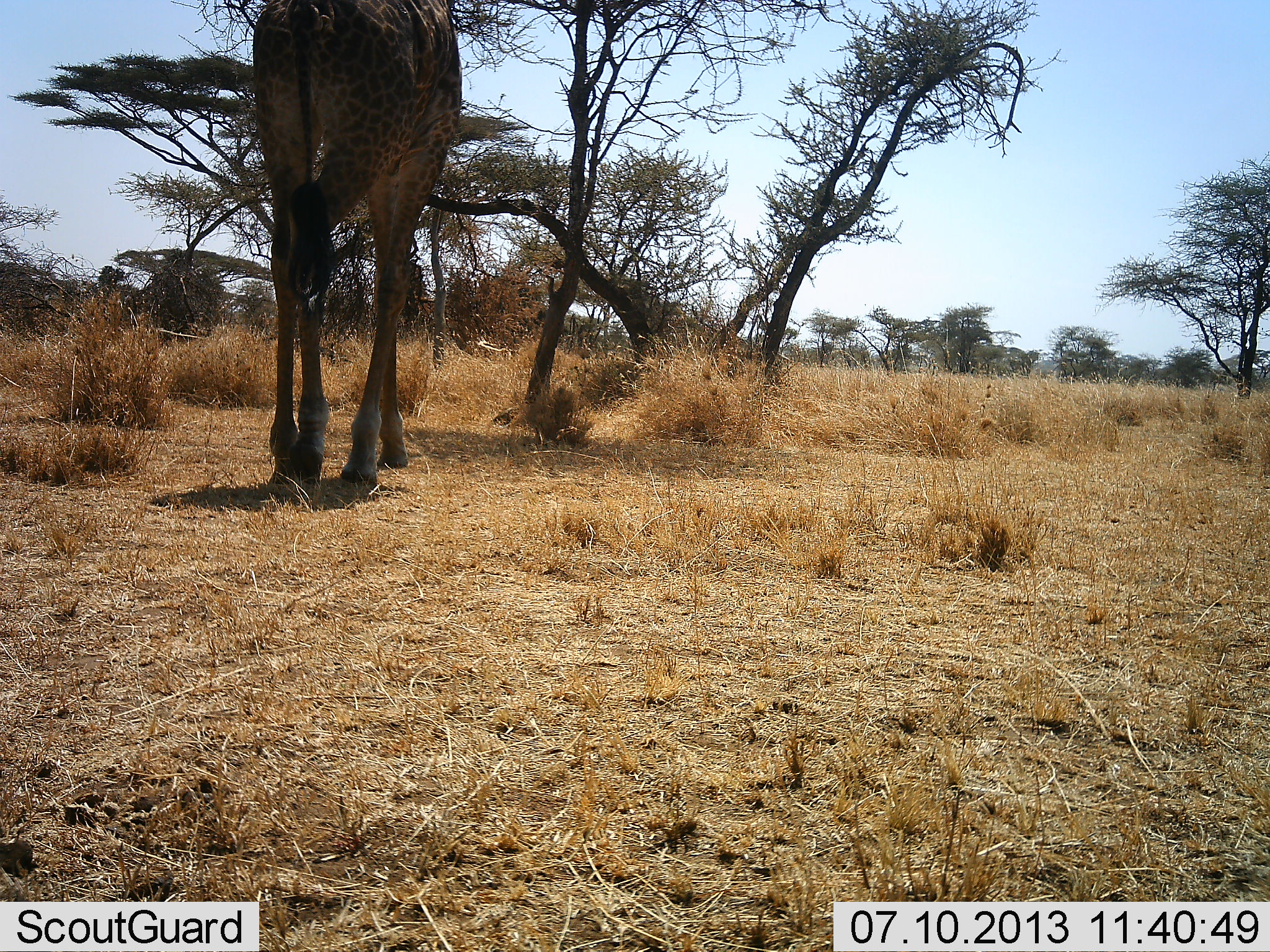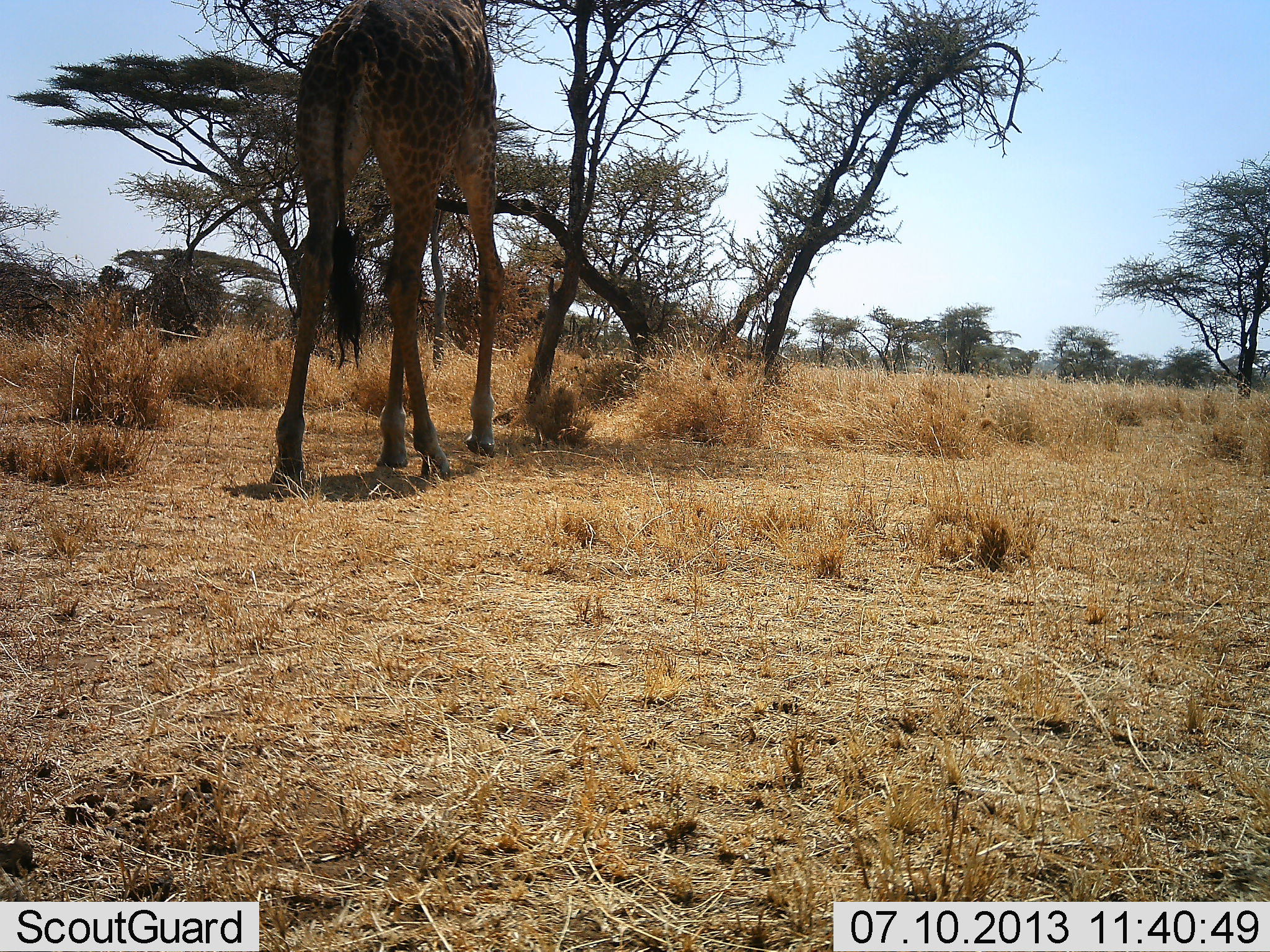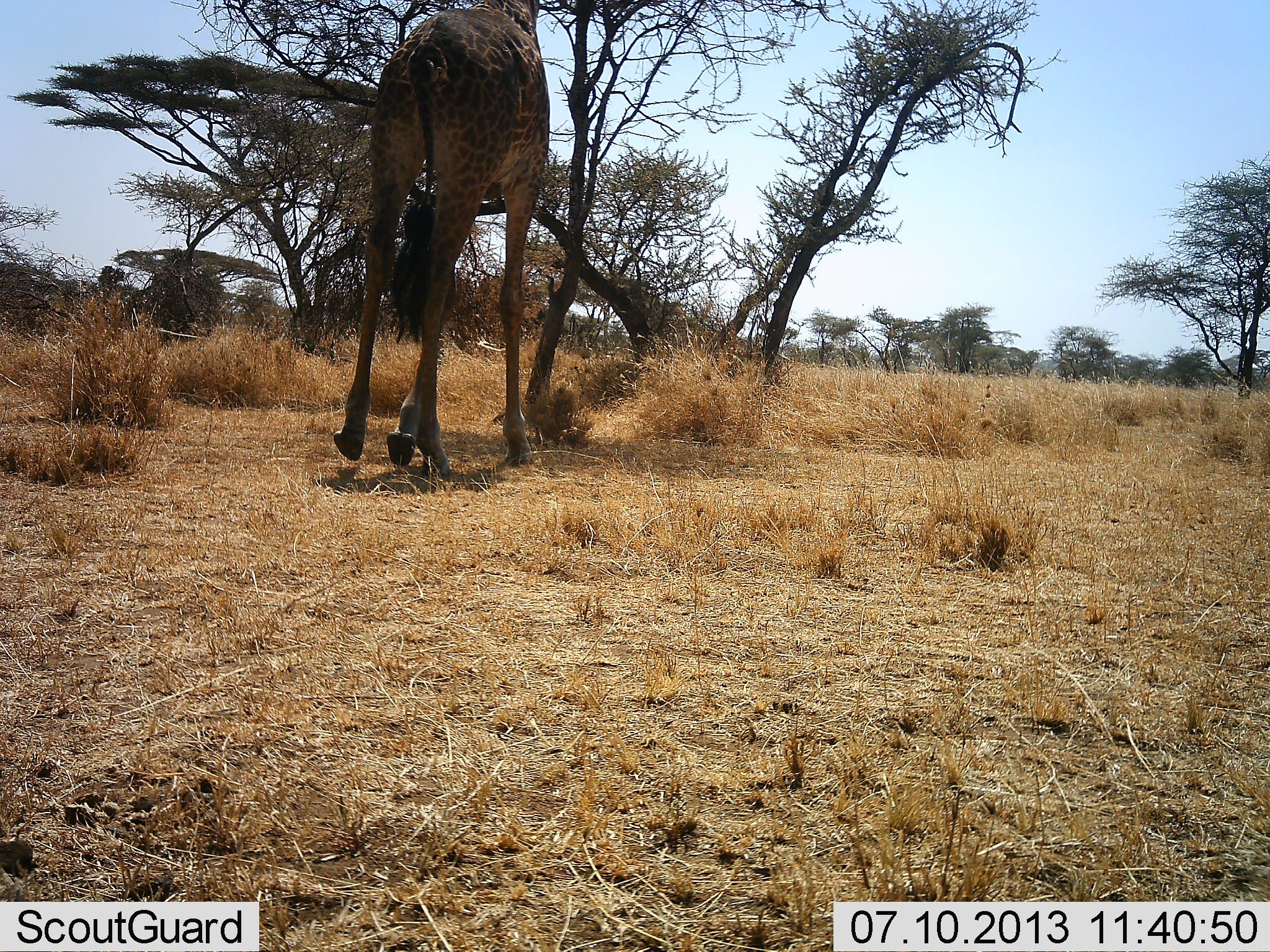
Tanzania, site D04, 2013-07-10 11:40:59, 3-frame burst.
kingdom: Animalia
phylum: Chordata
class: Mammalia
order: Artiodactyla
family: Giraffidae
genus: Giraffa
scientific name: Giraffa camelopardalis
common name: giraffe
Giraffe (Giraffa camelopardalis), count 1. Behavior (volunteer vote fractions): standing 20%, resting 0%, moving 100%, interacting 0%. Young present (vote fraction): 0%. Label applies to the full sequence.